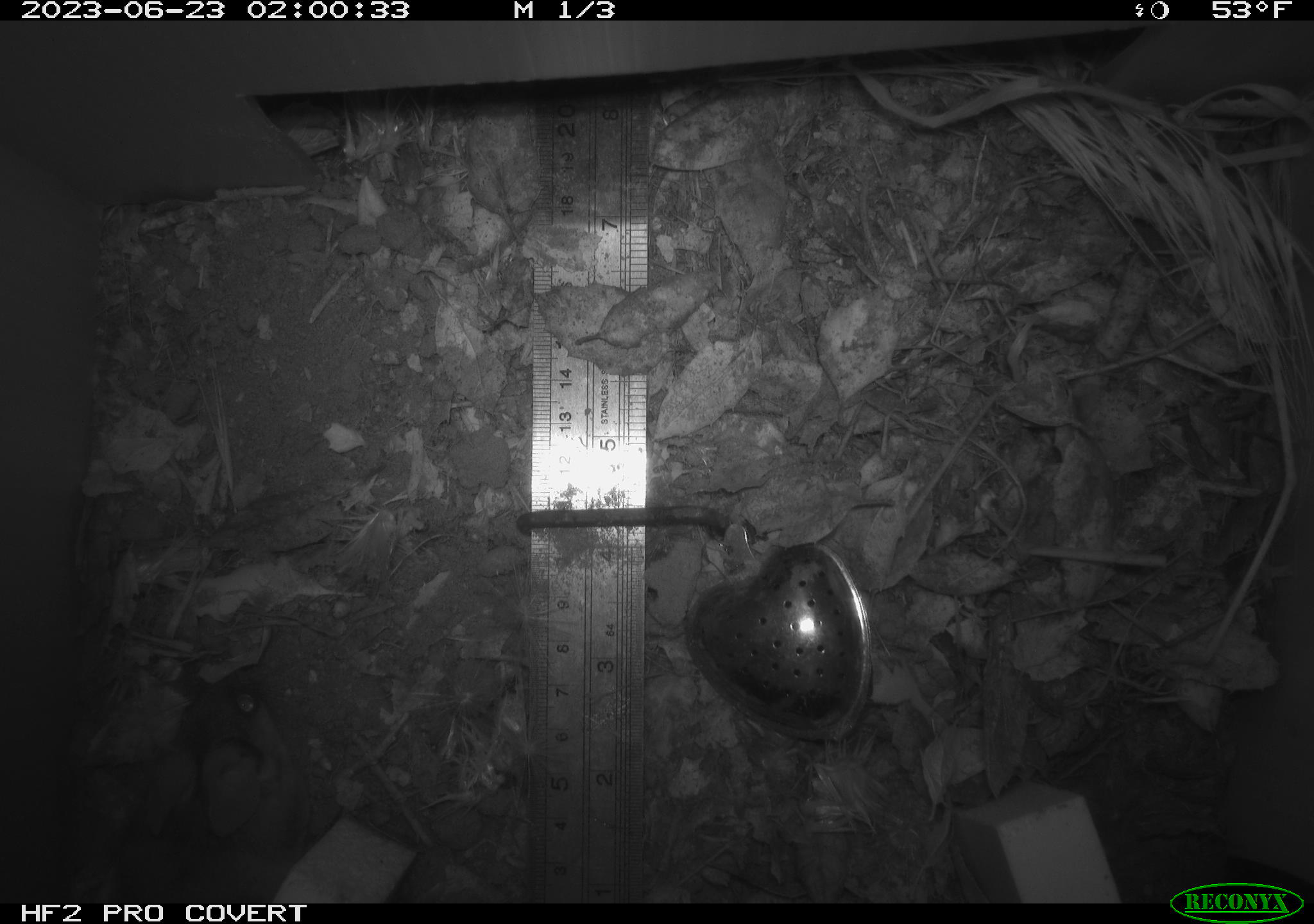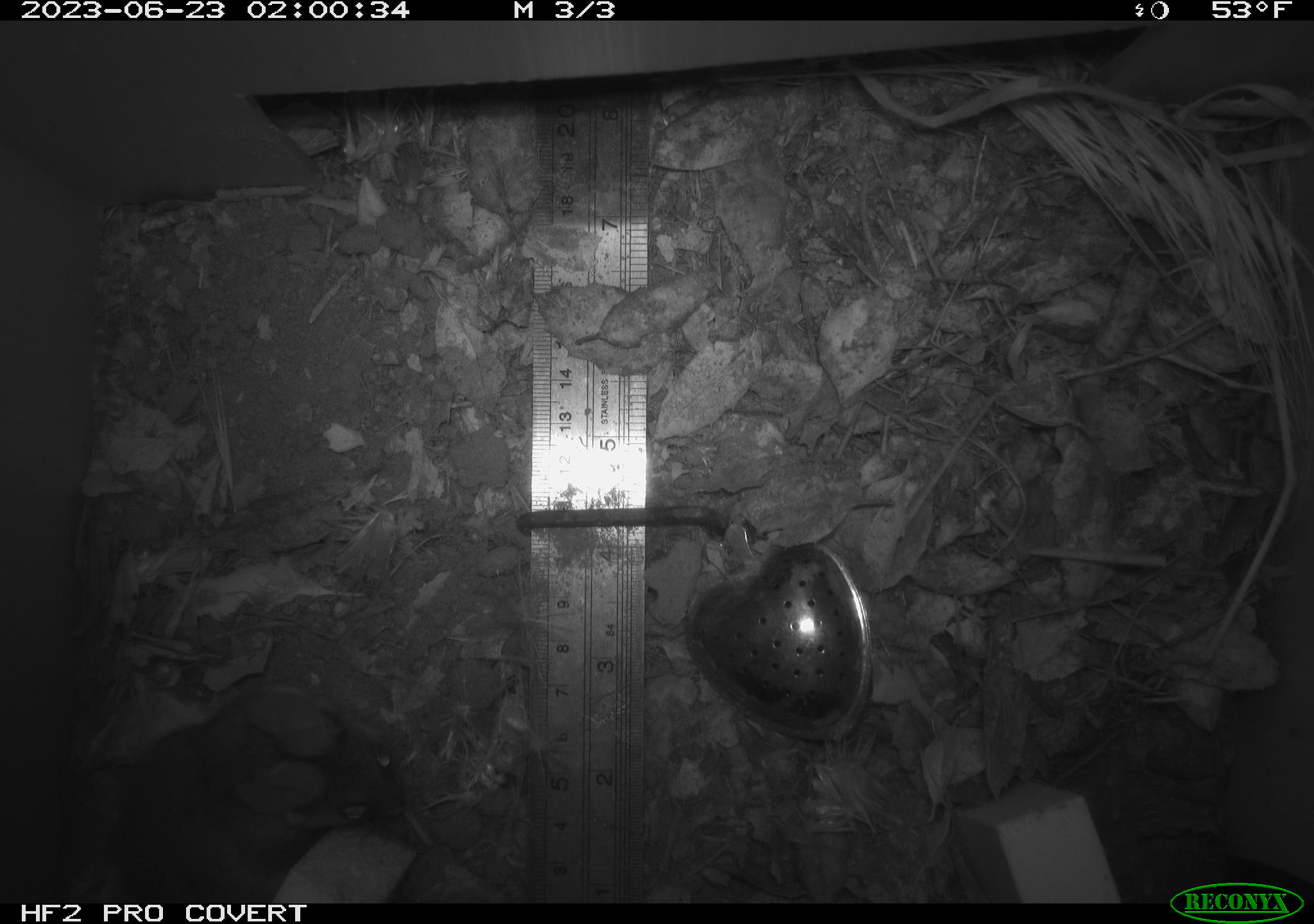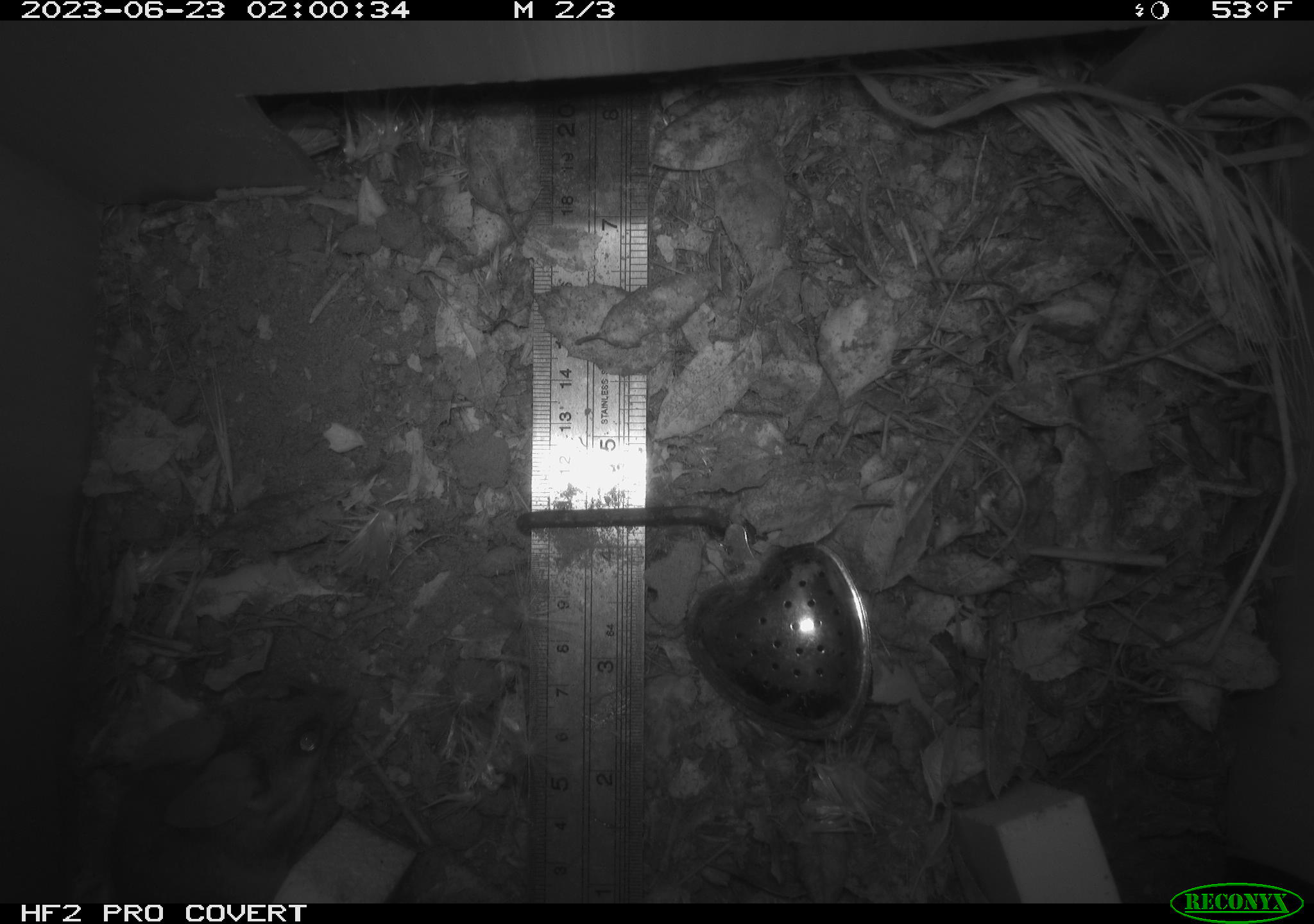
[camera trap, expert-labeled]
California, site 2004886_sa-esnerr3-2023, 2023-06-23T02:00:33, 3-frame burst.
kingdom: Animalia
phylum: Chordata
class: Mammalia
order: Rodentia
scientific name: Rodentia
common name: mouse species